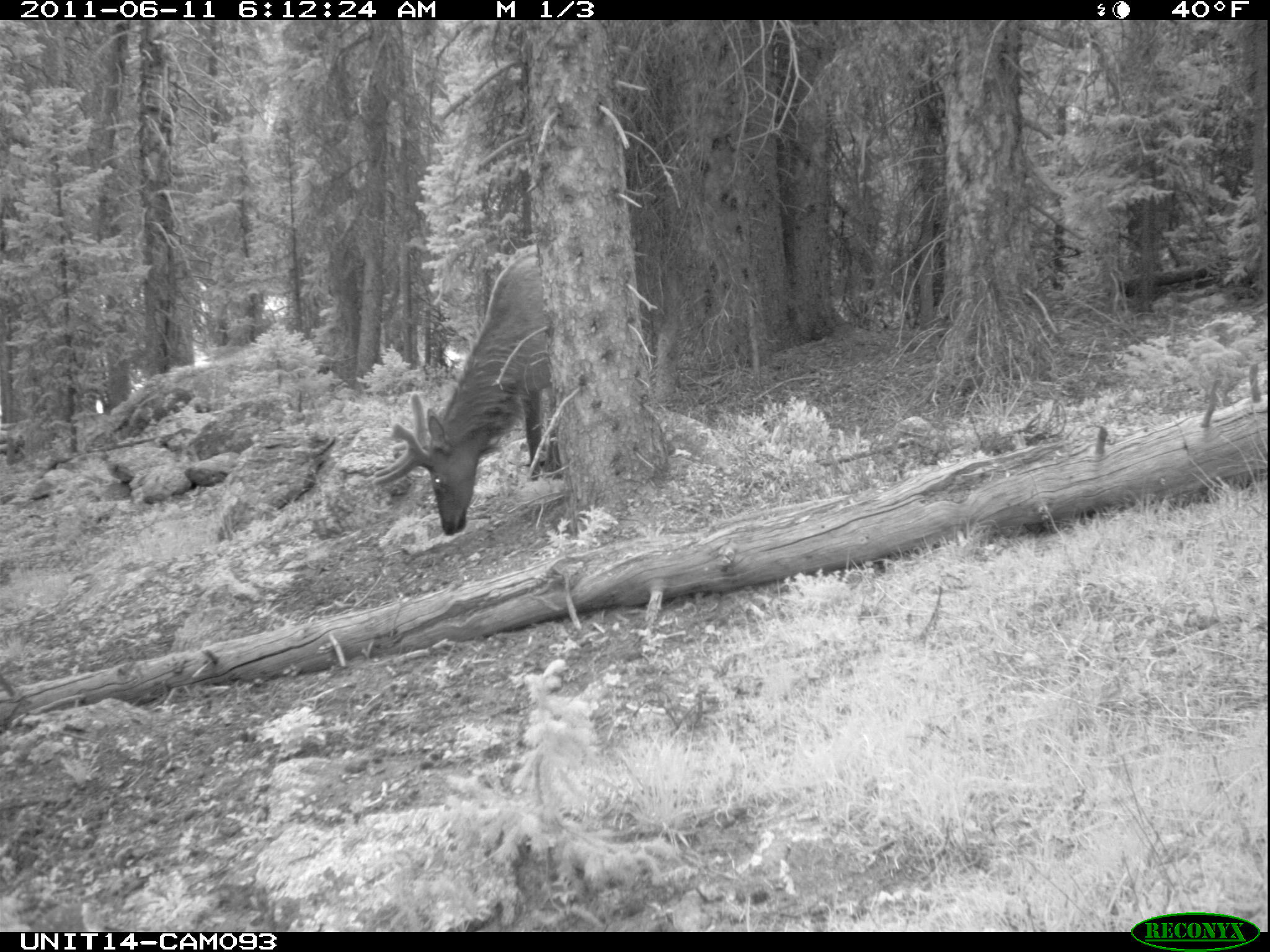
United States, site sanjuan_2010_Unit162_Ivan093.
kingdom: Animalia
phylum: Chordata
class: Mammalia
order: Artiodactyla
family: Cervidae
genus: Cervus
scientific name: Cervus elaphus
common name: red deer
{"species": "Cervus elaphus (red deer)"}